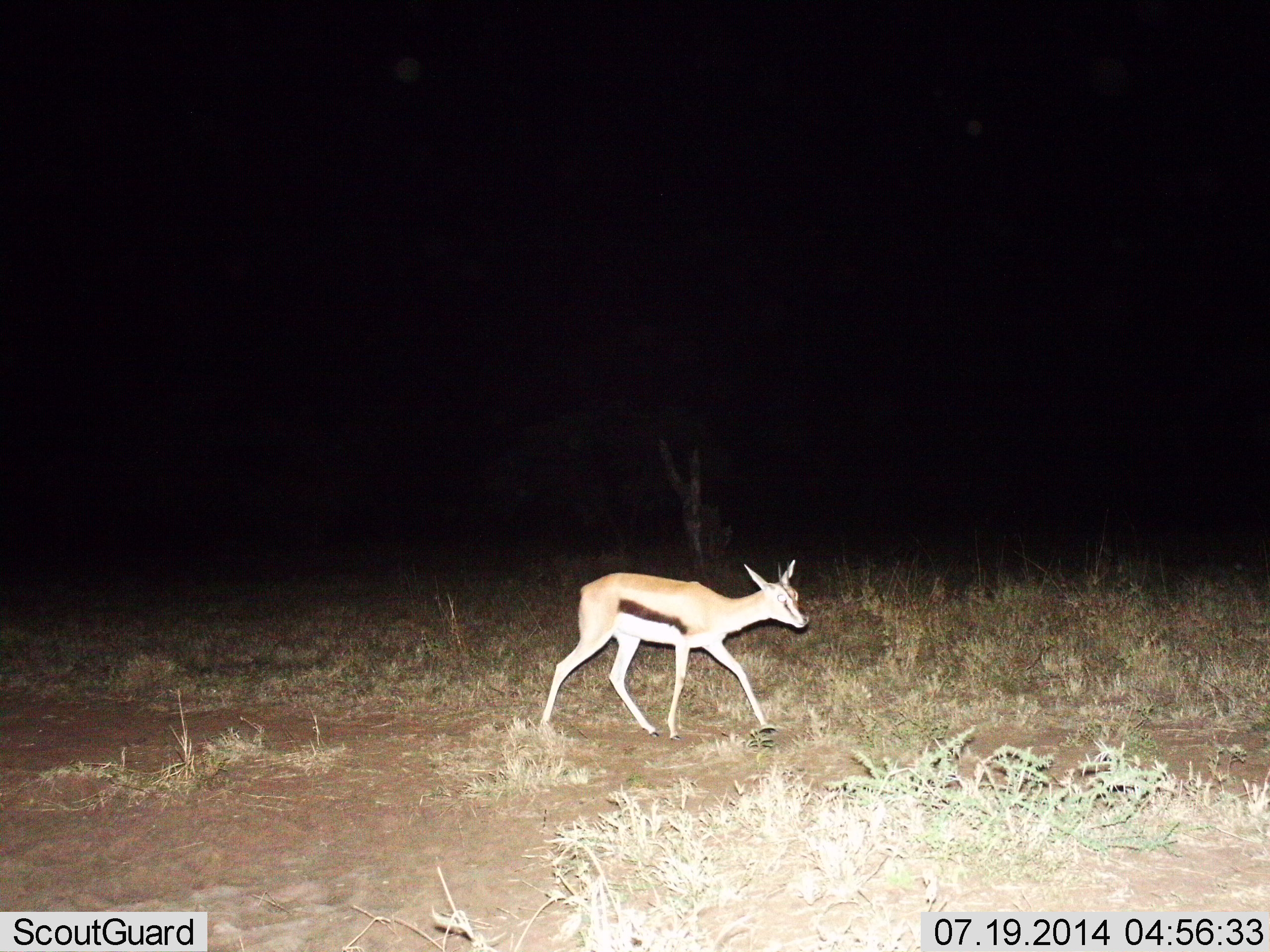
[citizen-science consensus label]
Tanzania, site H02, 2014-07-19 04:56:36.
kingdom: Animalia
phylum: Chordata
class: Mammalia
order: Artiodactyla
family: Bovidae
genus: Eudorcas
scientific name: Eudorcas thomsonii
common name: thomson's gazelle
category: gazellethomsons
Gazellethomsons (thomson's gazelle) (Eudorcas thomsonii), count 1. Behavior (volunteer vote fractions): standing 0%, resting 0%, moving 100%, interacting 0%. Young present (vote fraction): 0%. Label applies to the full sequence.